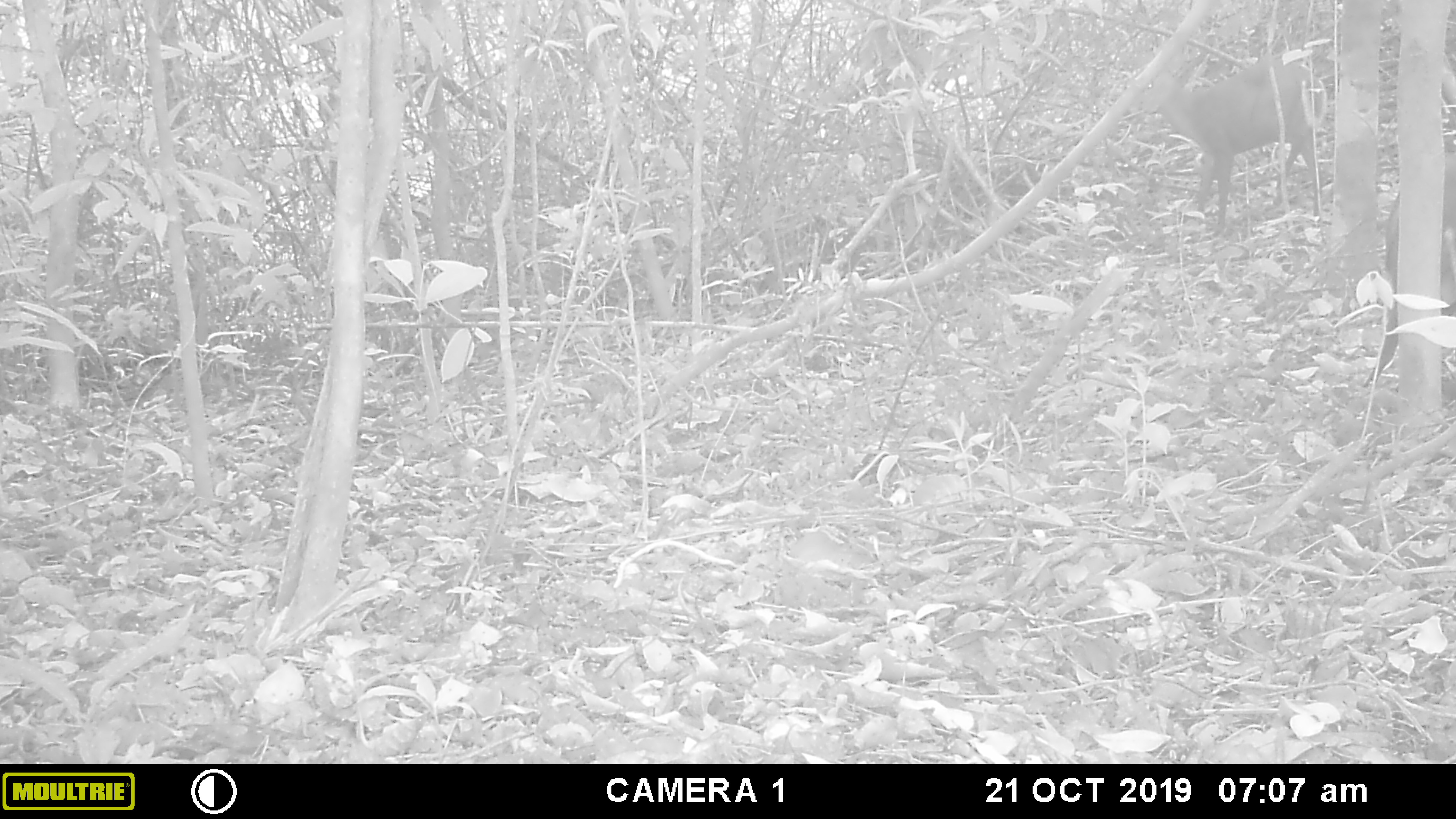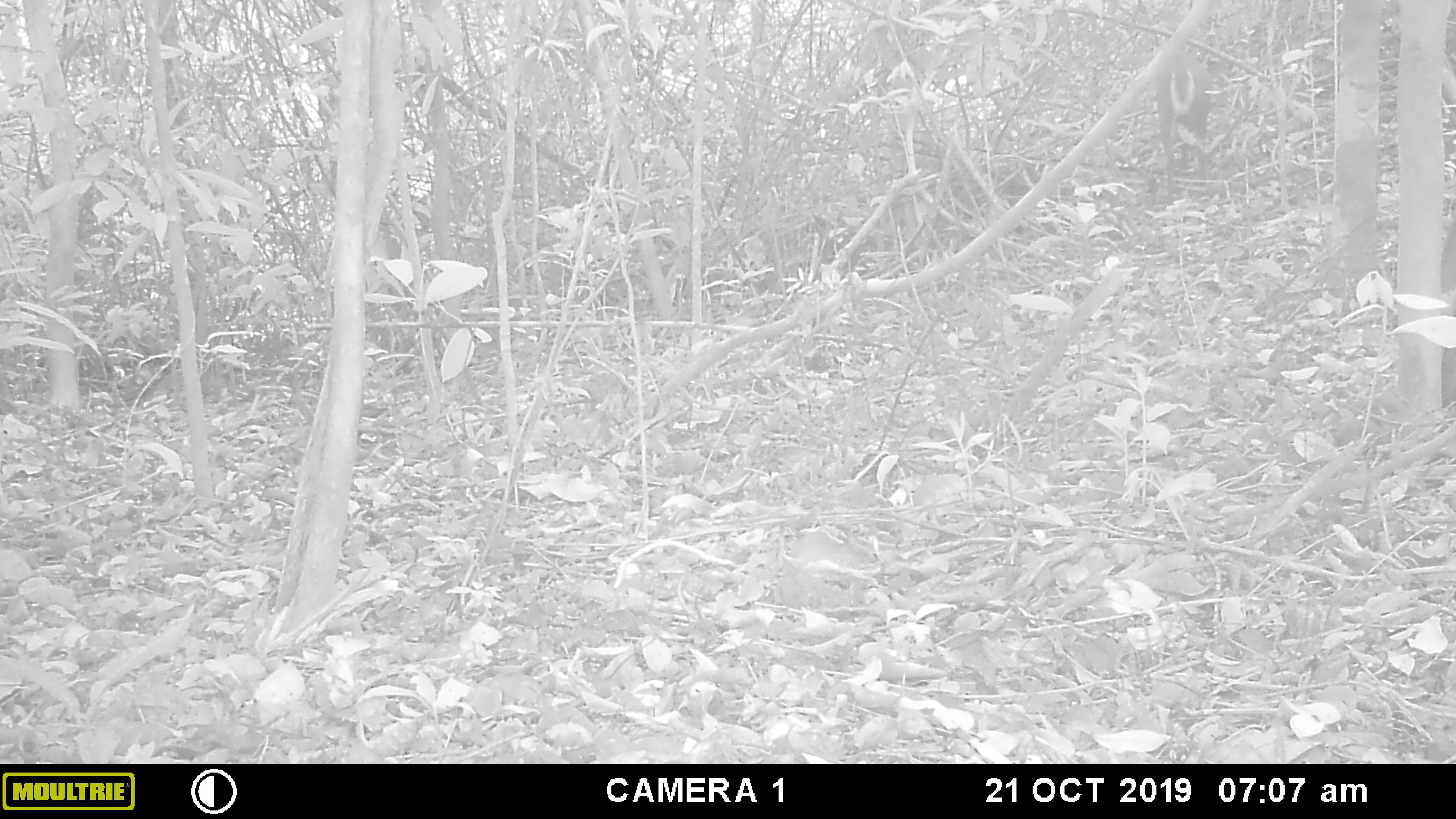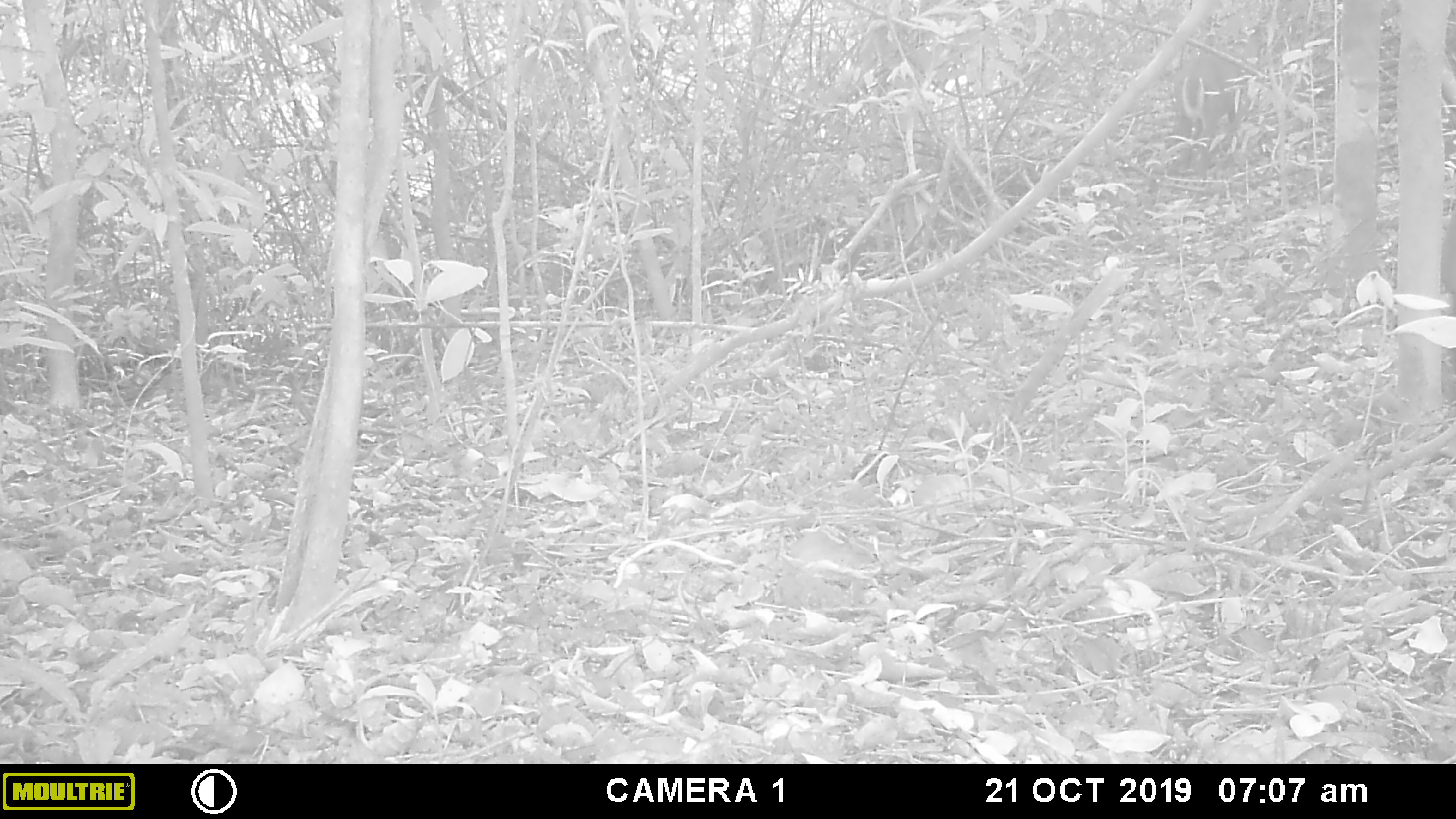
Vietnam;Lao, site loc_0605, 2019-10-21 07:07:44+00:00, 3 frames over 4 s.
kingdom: Animalia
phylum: Chordata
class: Mammalia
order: Artiodactyla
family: Cervidae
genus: Muntiacus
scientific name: Muntiacus rooseveltorum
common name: roosevelt's muntjac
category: roosevelts muntjac group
Roosevelts muntjac group (roosevelt's muntjac) (Muntiacus rooseveltorum). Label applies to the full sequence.